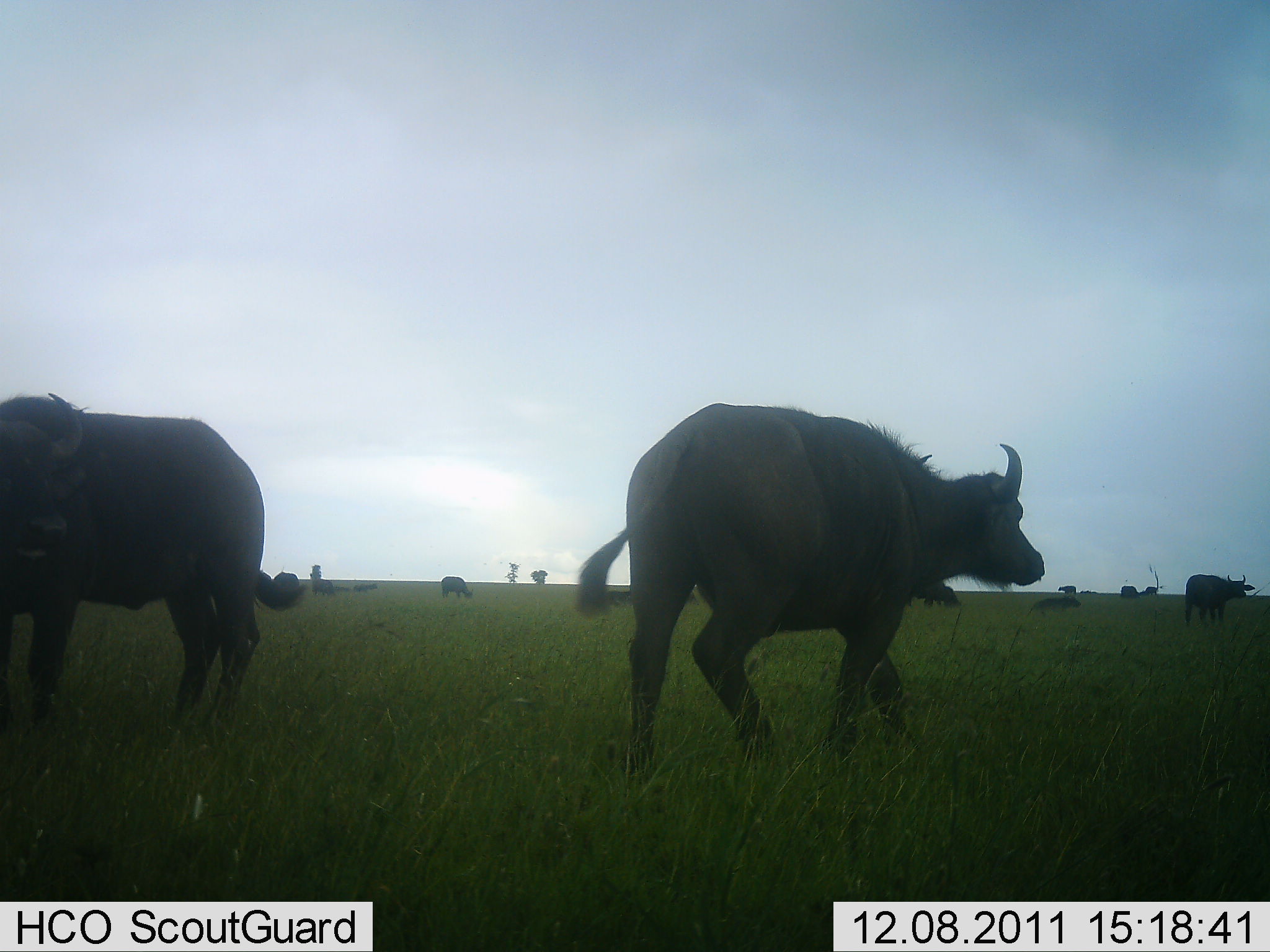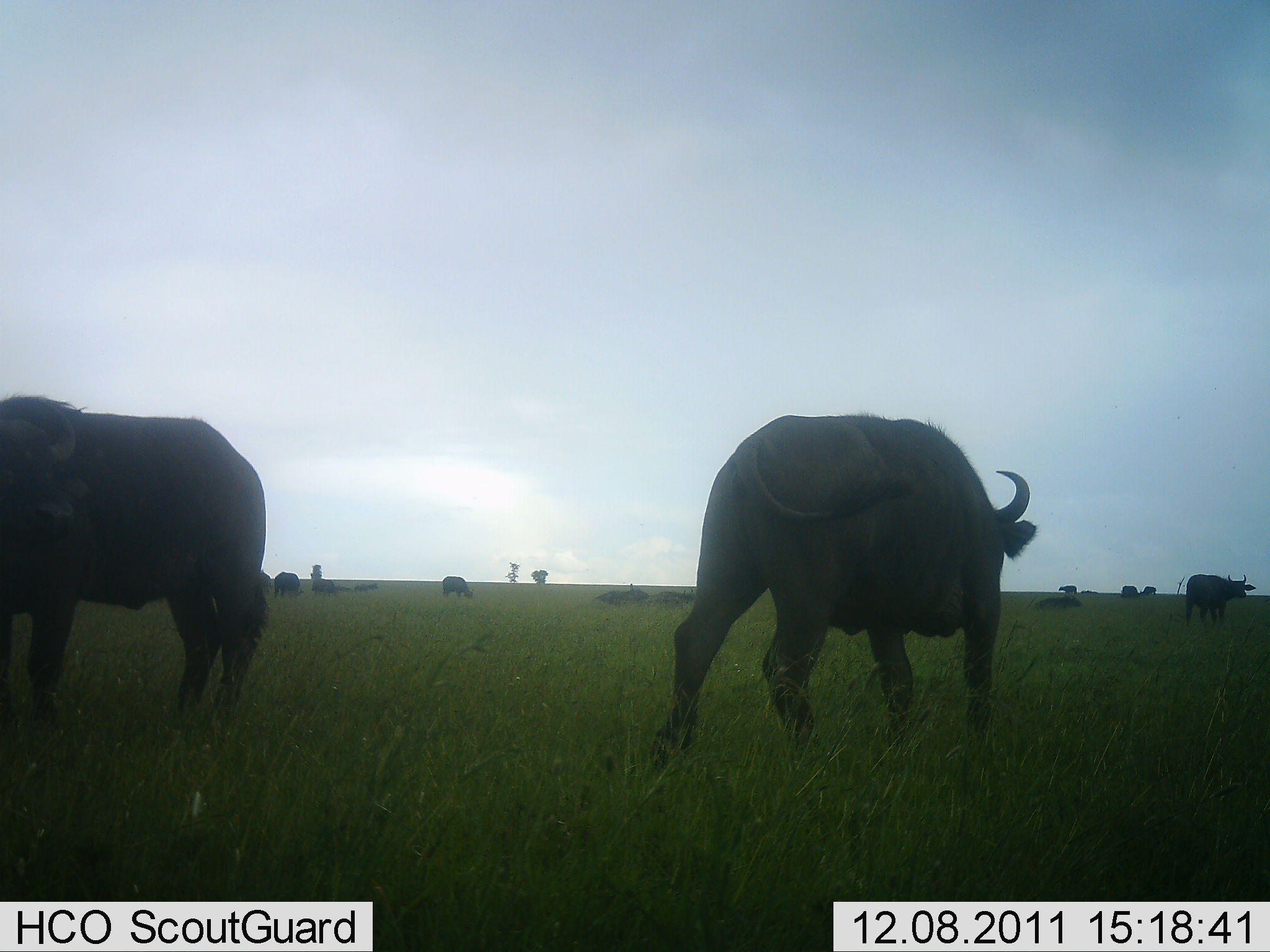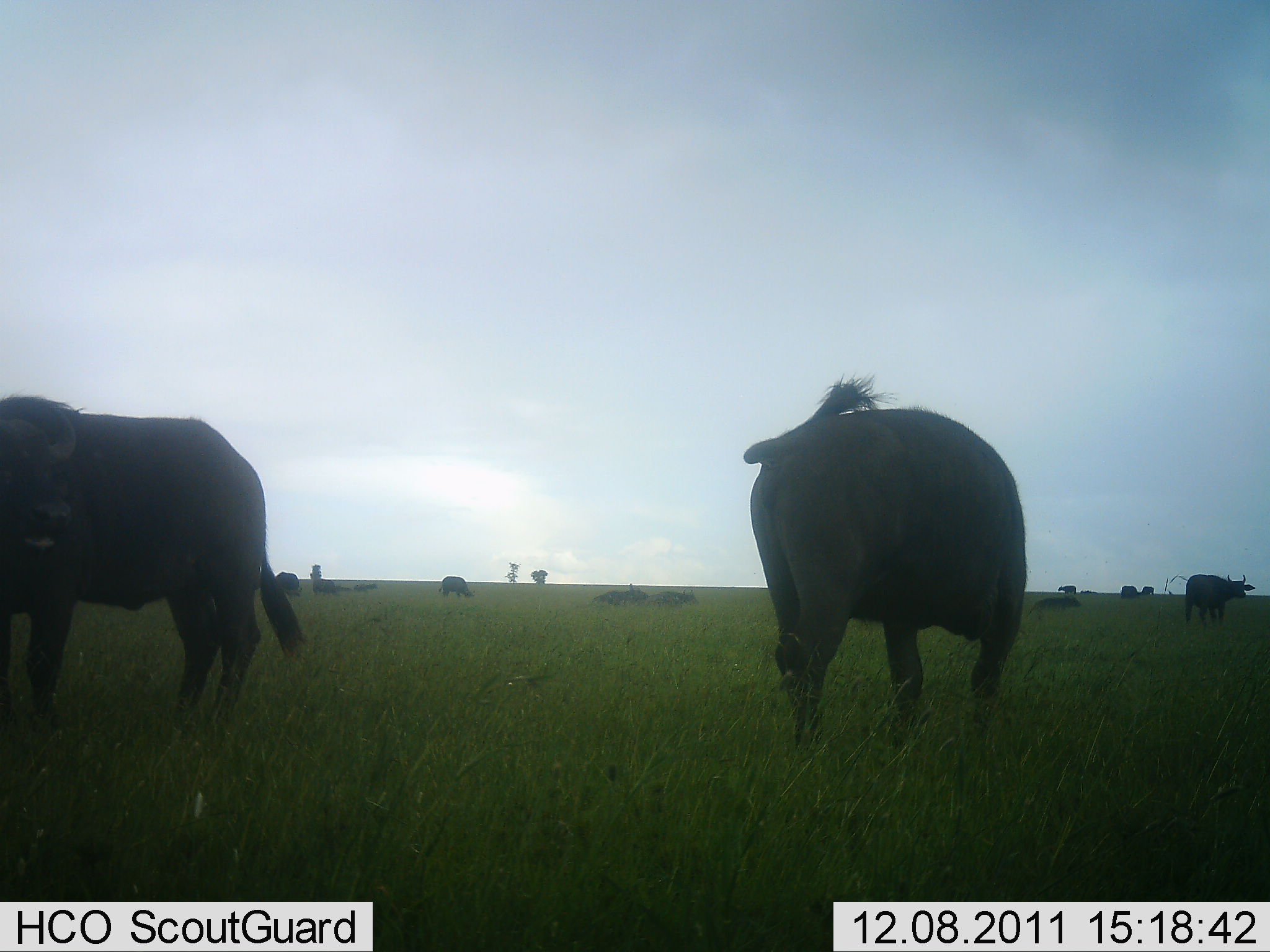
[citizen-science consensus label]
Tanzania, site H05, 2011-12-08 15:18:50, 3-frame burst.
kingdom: Animalia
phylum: Chordata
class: Mammalia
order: Artiodactyla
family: Bovidae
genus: Syncerus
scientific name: Syncerus caffer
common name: cape buffalo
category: buffalo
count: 8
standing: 83%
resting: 33%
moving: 25%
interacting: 0%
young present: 0%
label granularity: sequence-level